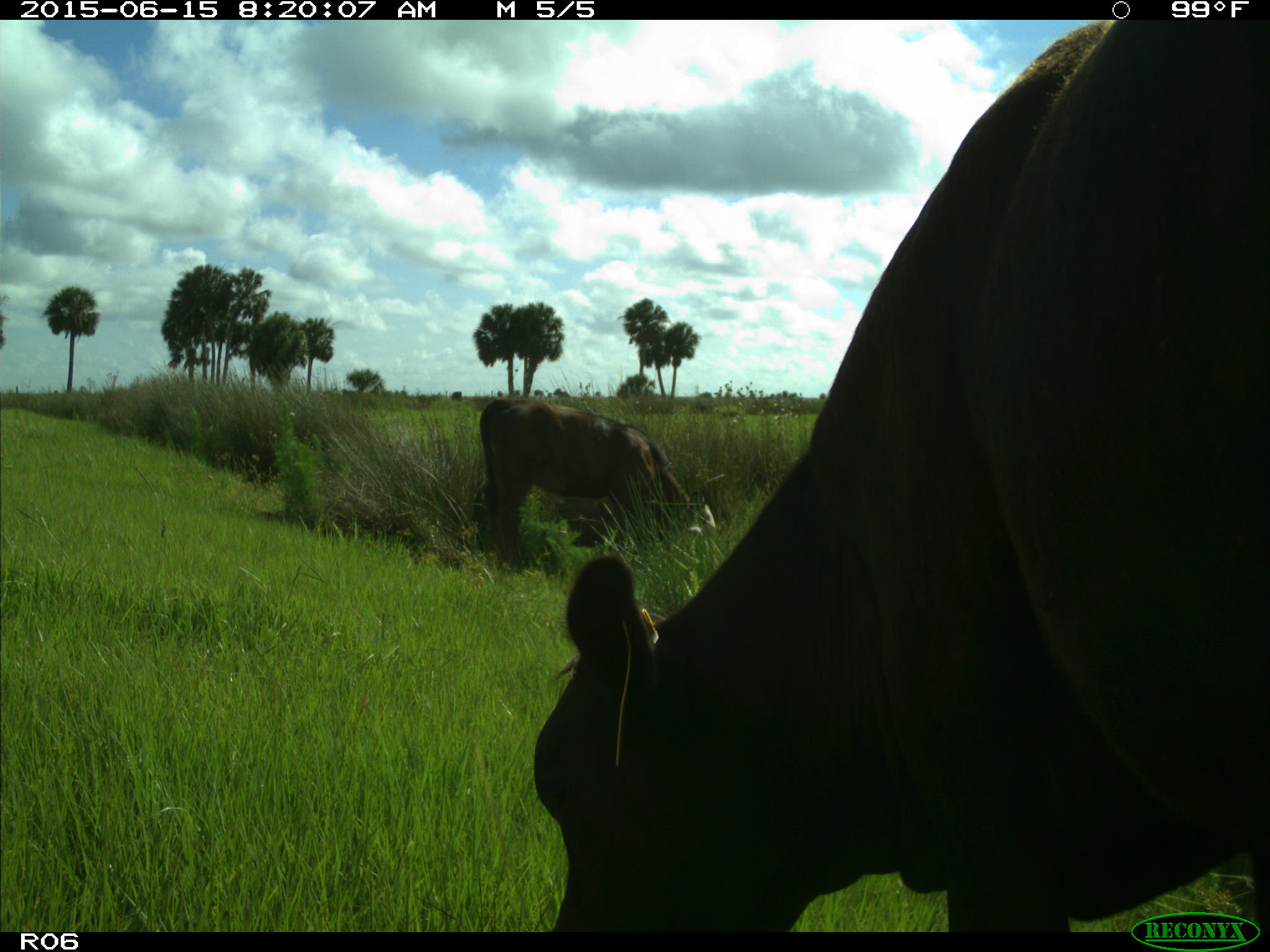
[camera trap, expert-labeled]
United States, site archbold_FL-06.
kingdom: Animalia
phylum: Chordata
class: Mammalia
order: Artiodactyla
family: Bovidae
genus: Bos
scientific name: Bos taurus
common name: domestic cow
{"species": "Bos taurus (domestic cow)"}